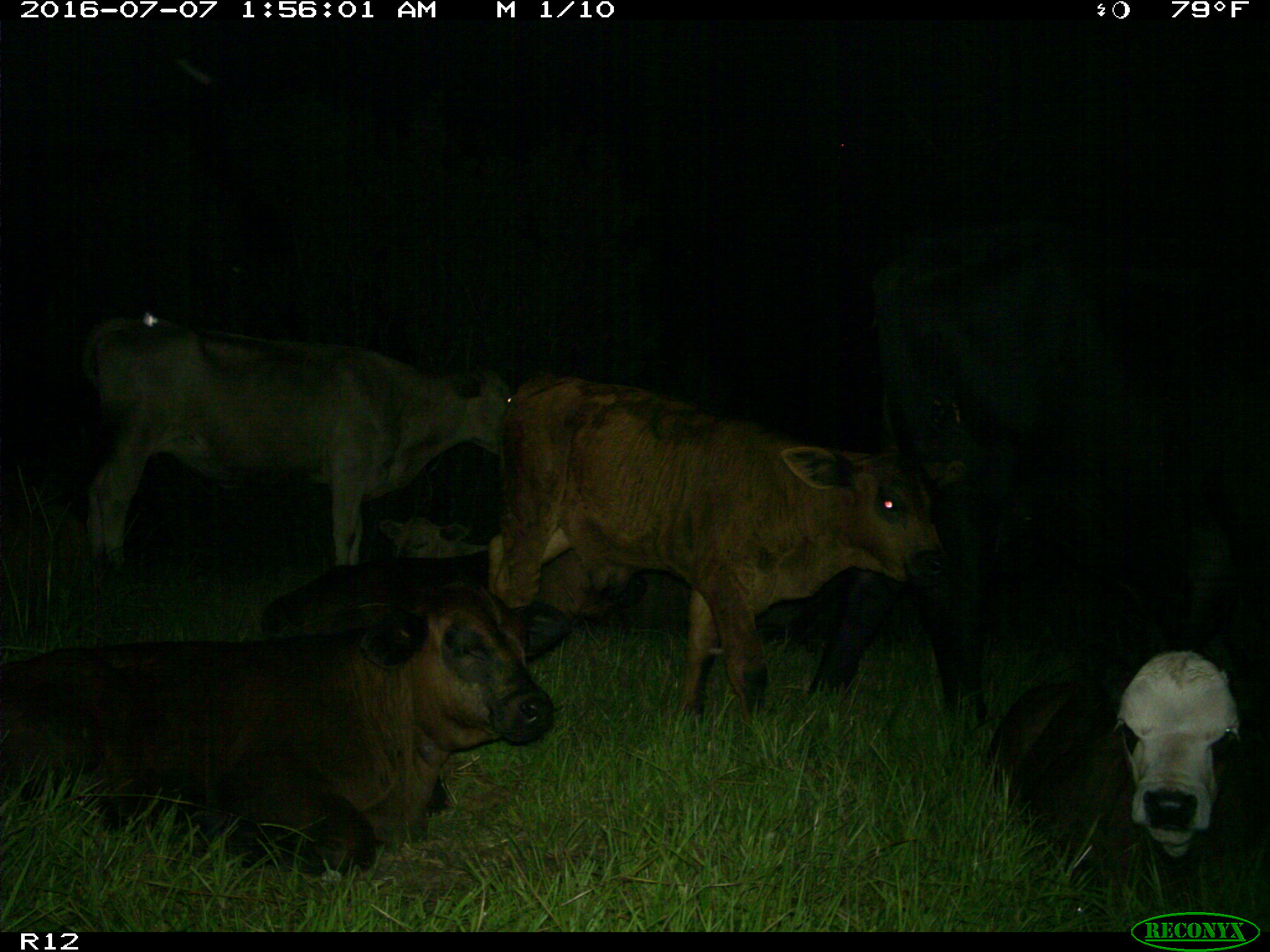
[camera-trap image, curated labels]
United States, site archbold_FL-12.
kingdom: Animalia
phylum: Chordata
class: Mammalia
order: Artiodactyla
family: Bovidae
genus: Bos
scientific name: Bos taurus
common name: domestic cow